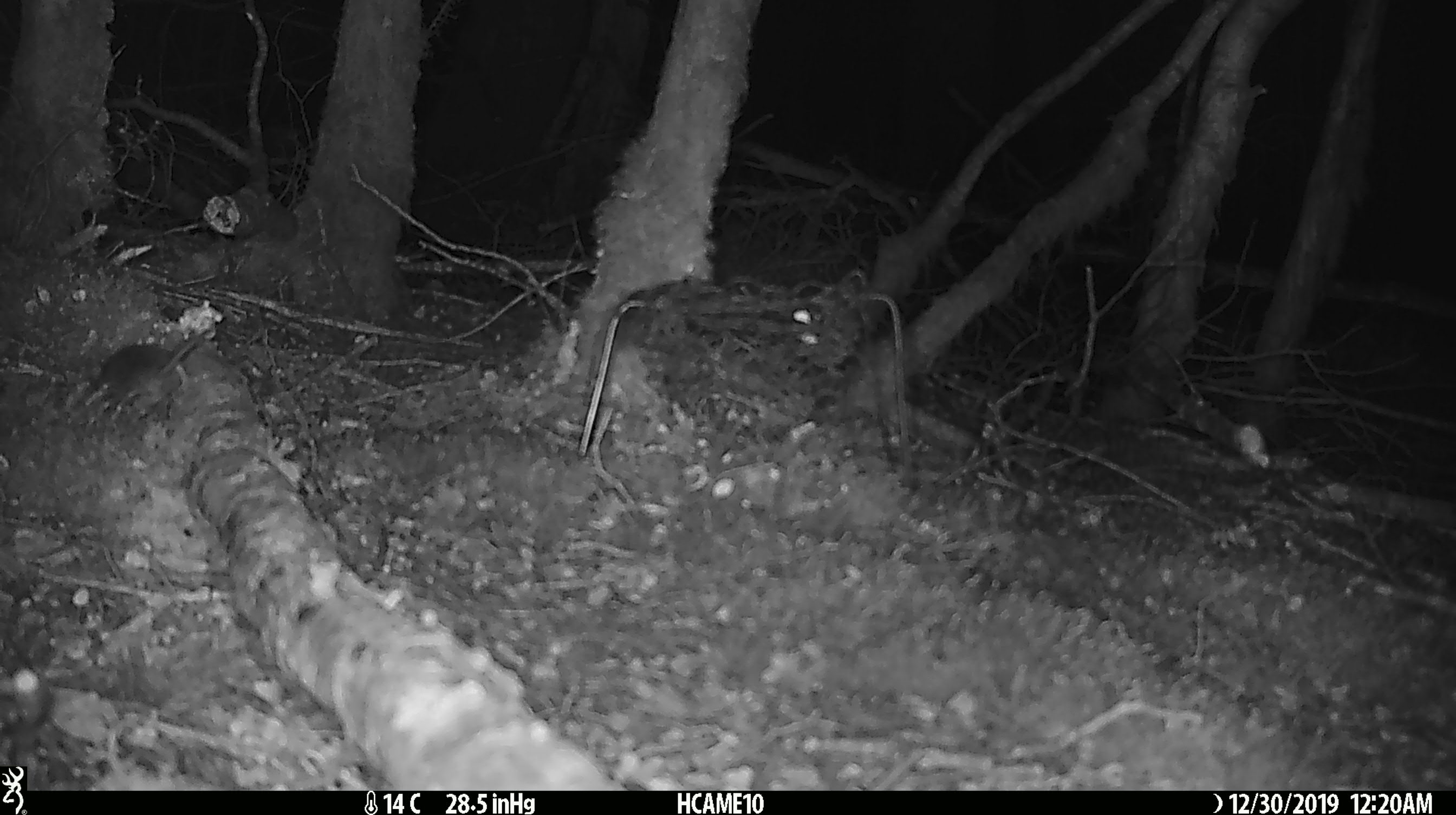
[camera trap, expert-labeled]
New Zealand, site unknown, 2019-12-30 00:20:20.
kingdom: Animalia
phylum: Chordata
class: Mammalia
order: Rodentia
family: Muridae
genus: Mus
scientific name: Mus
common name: mouse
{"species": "mouse (Mus)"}